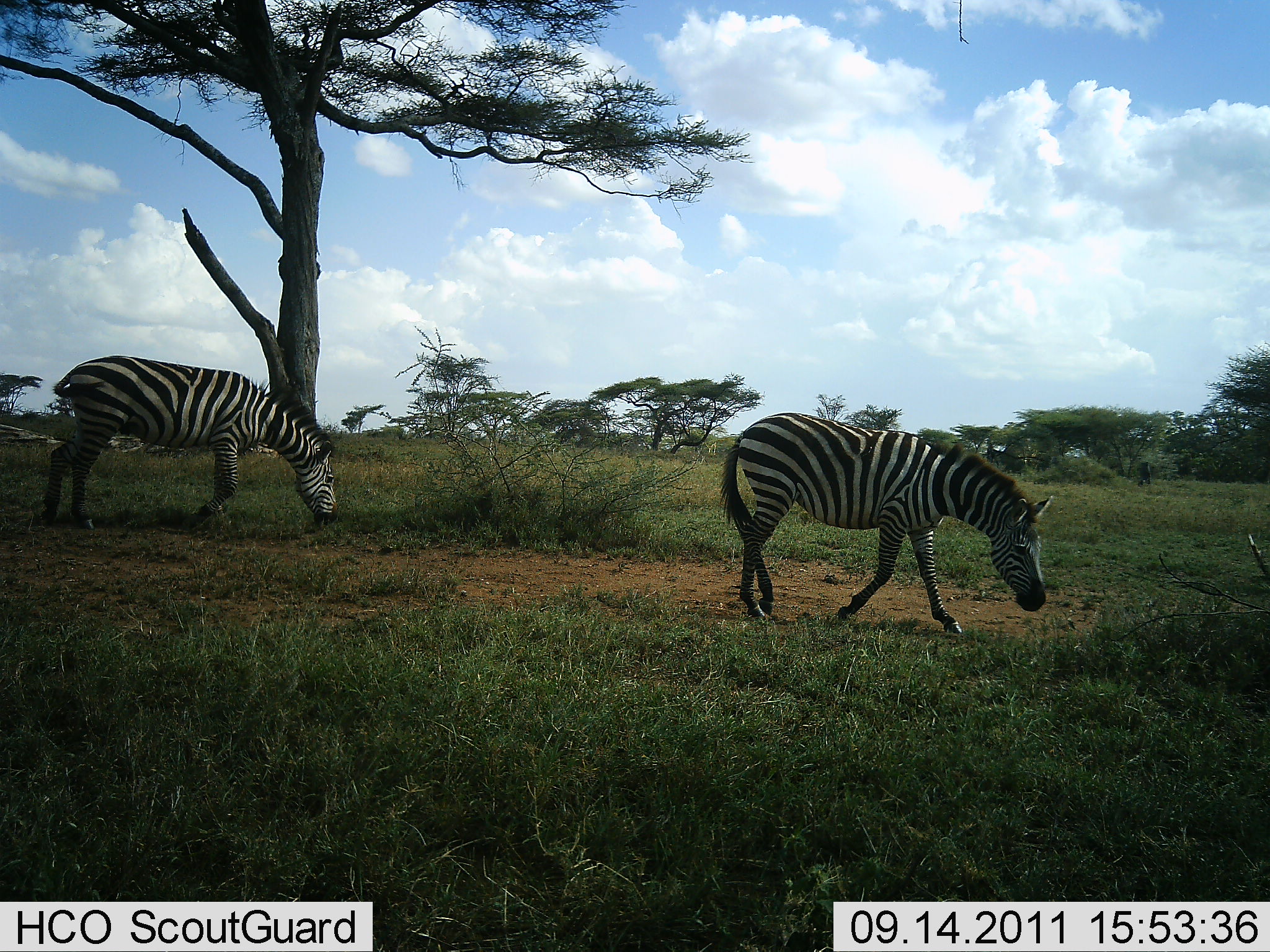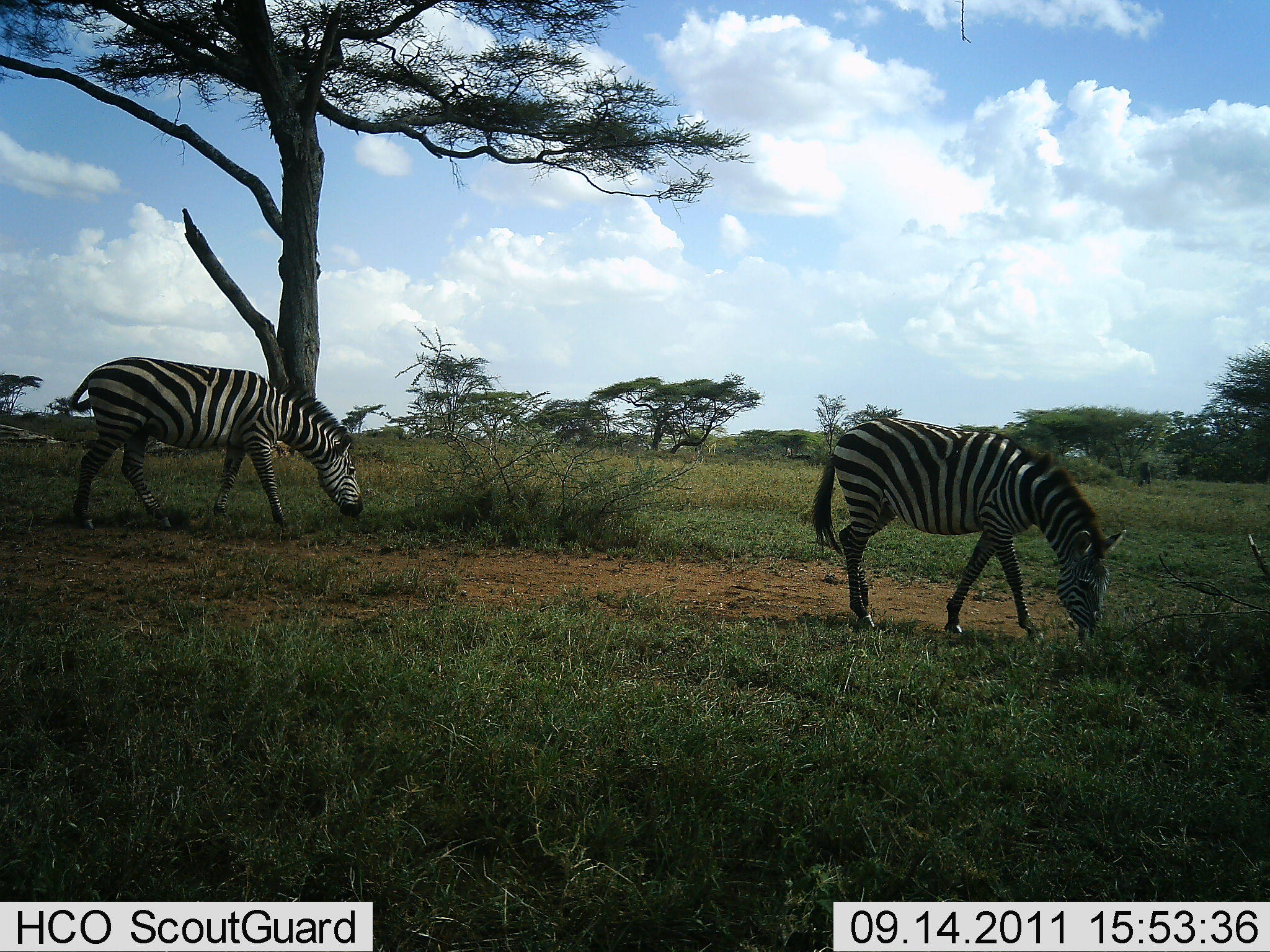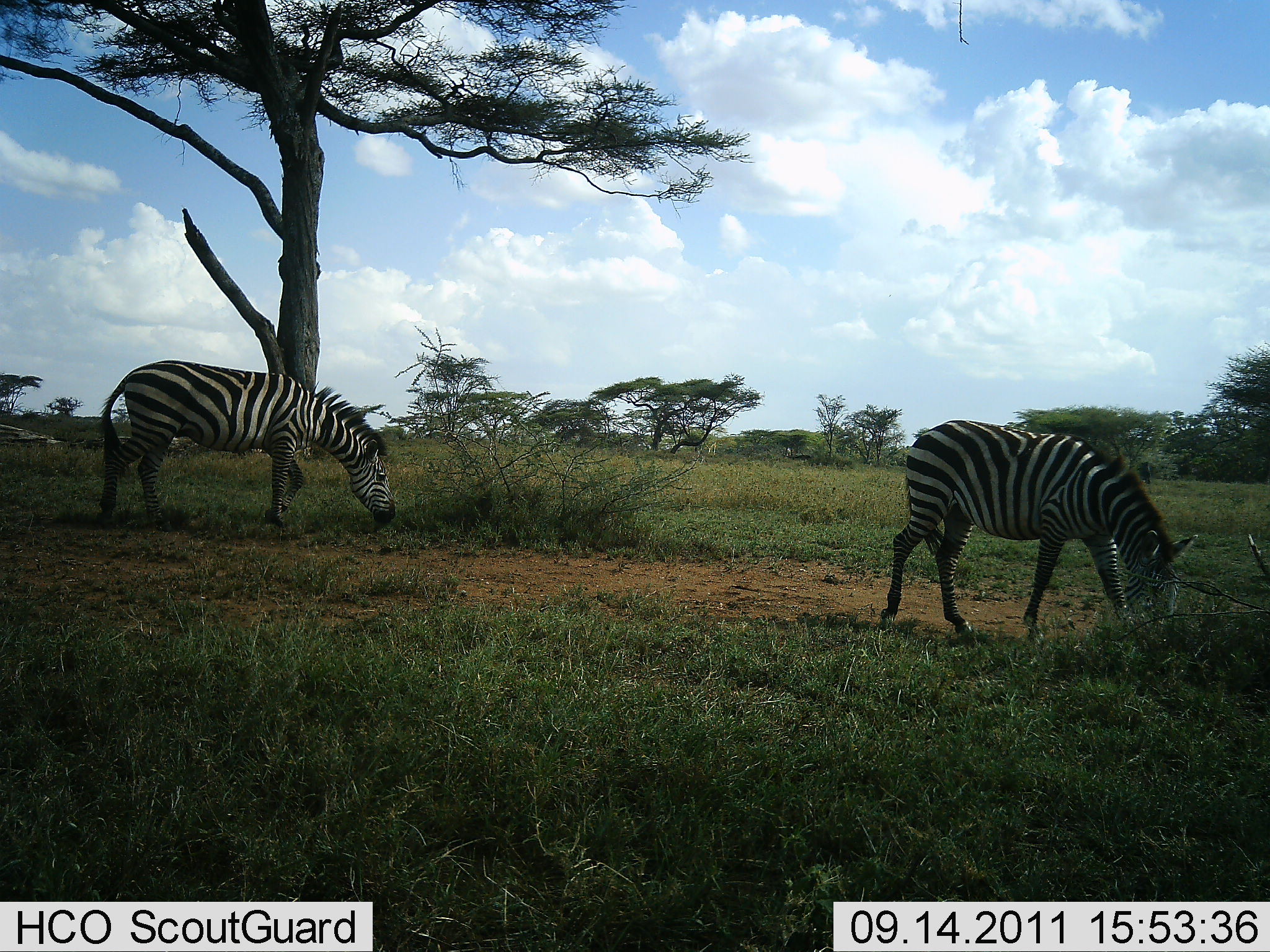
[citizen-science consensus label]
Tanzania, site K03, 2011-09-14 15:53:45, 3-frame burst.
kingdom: Animalia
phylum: Chordata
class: Mammalia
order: Perissodactyla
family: Equidae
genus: Equus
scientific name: Equus quagga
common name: plains zebra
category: zebra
Zebra (plains zebra) (Equus quagga), count 2. Behavior (volunteer vote fractions): standing 18%, resting 0%, moving 64%, interacting 0%. Young present (vote fraction): 0%. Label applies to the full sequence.